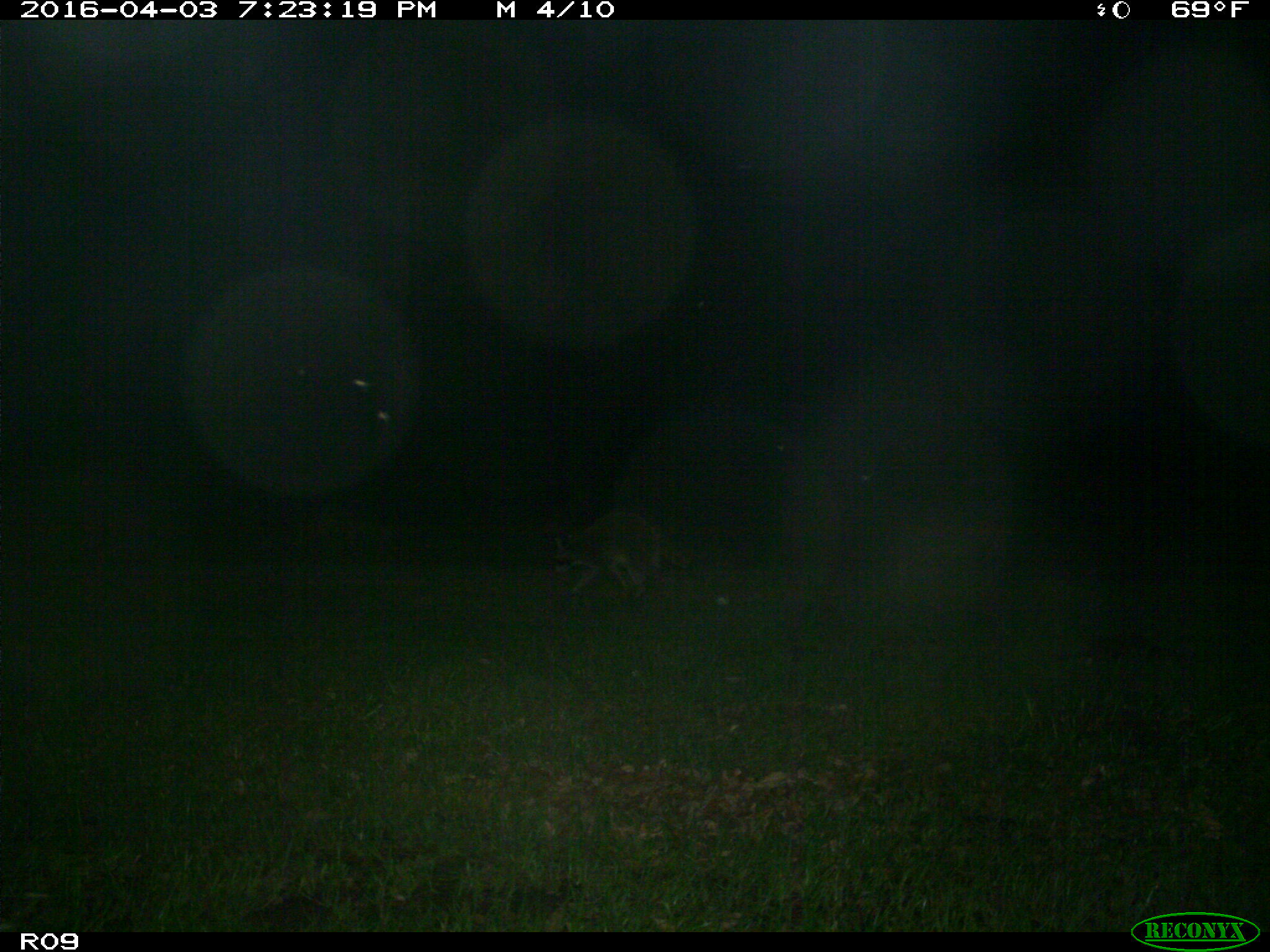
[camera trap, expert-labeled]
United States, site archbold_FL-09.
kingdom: Animalia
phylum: Chordata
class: Mammalia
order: Carnivora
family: Procyonidae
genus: Procyon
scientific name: Procyon lotor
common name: common raccoon